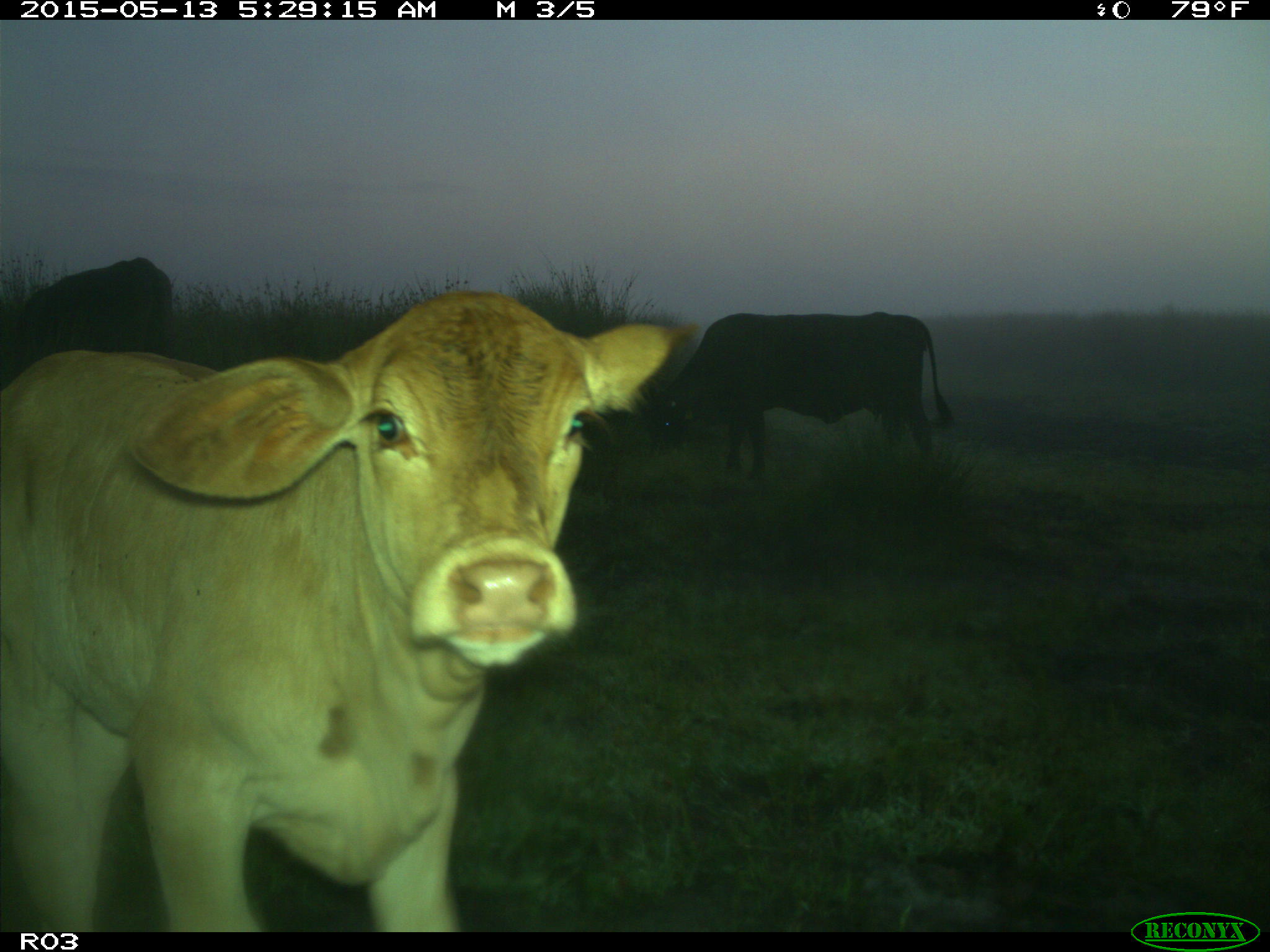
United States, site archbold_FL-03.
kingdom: Animalia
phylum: Chordata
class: Mammalia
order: Artiodactyla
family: Bovidae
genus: Bos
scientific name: Bos taurus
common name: domestic cow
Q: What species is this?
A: Bos taurus (domestic cow).